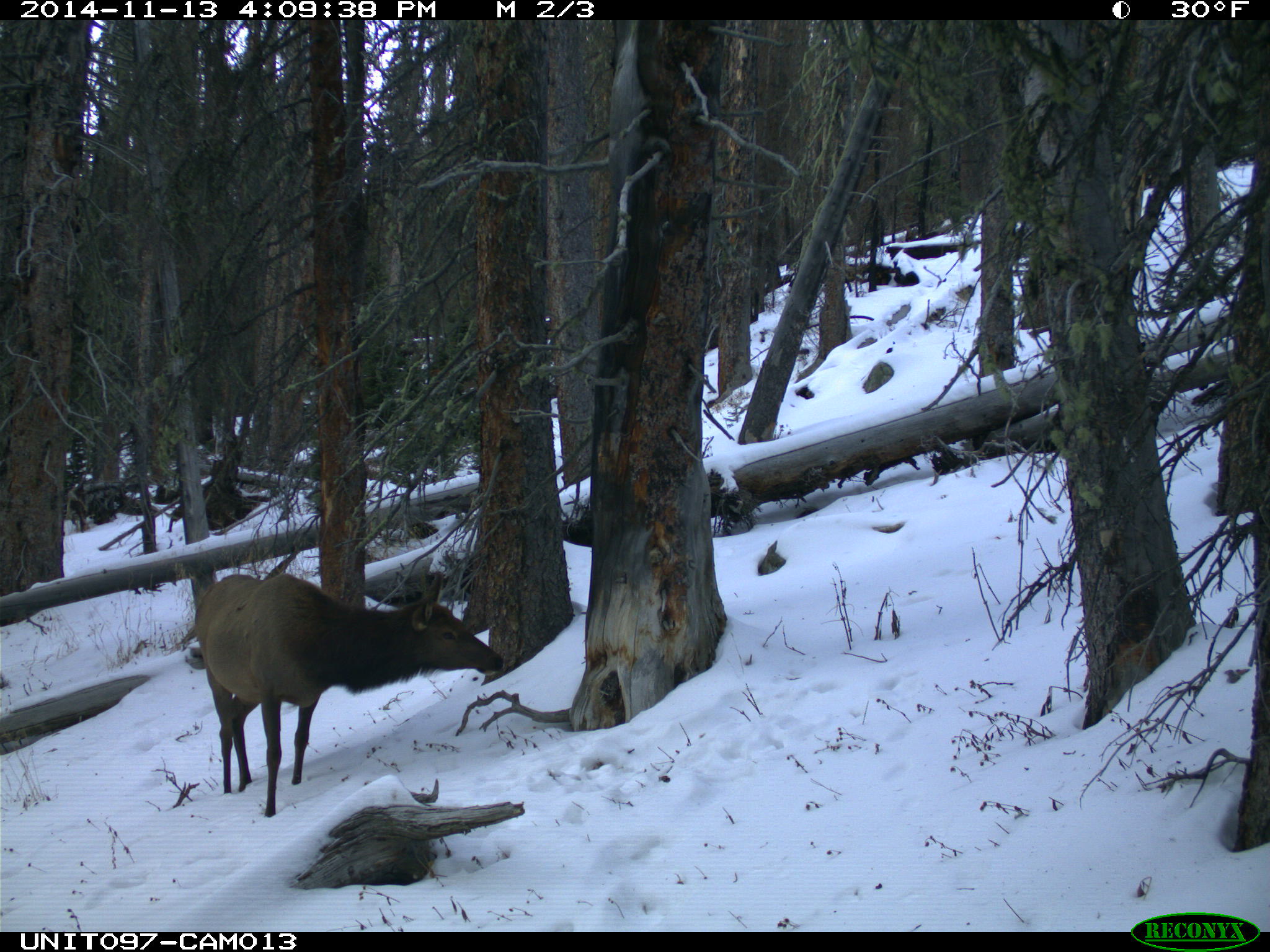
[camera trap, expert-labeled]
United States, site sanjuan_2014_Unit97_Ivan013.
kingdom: Animalia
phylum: Chordata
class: Mammalia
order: Artiodactyla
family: Cervidae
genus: Cervus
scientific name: Cervus elaphus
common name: red deer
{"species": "Cervus elaphus (red deer)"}